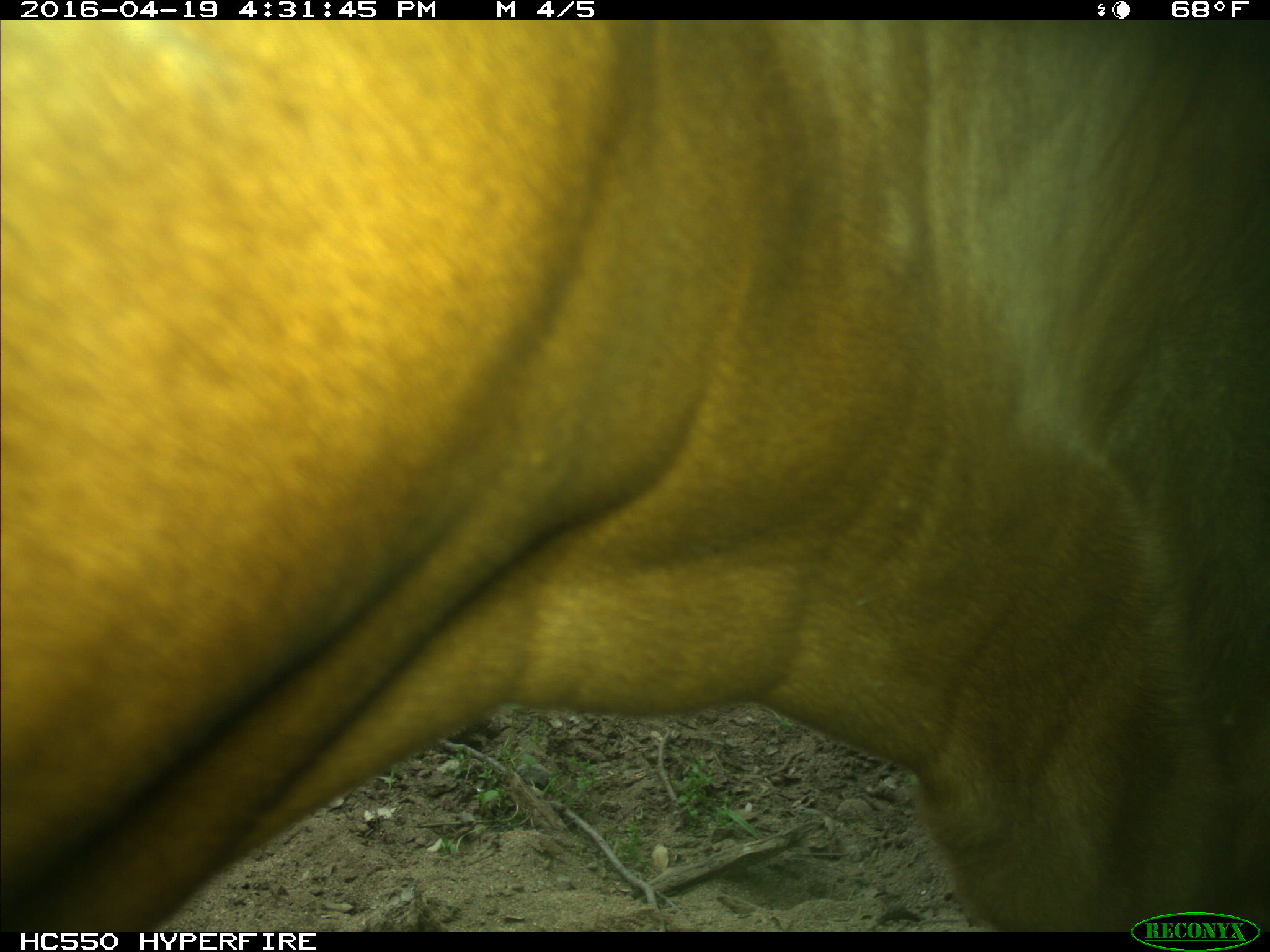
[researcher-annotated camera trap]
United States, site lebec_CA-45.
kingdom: Animalia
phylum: Chordata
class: Mammalia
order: Artiodactyla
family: Bovidae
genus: Bos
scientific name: Bos taurus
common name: domestic cow